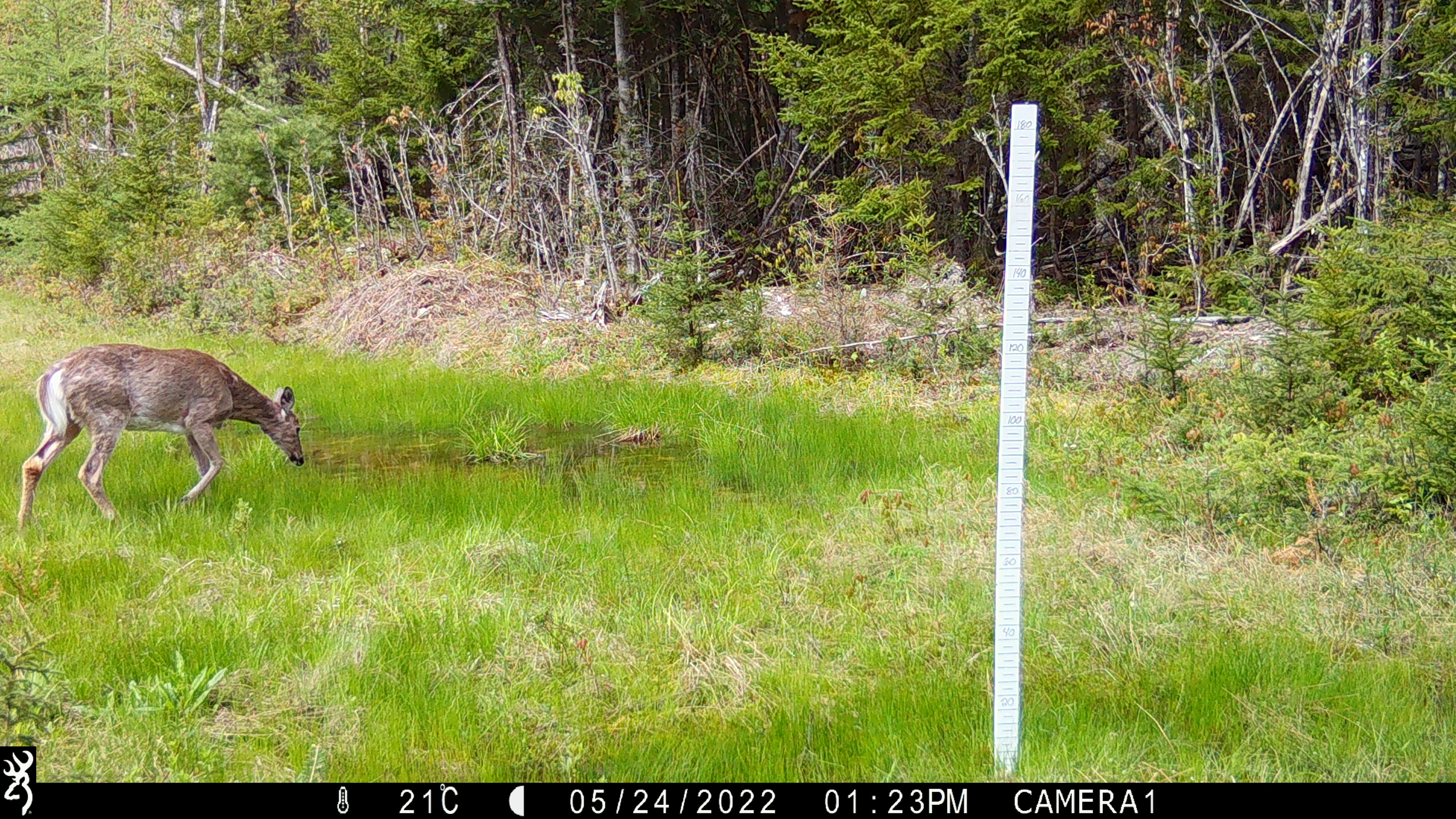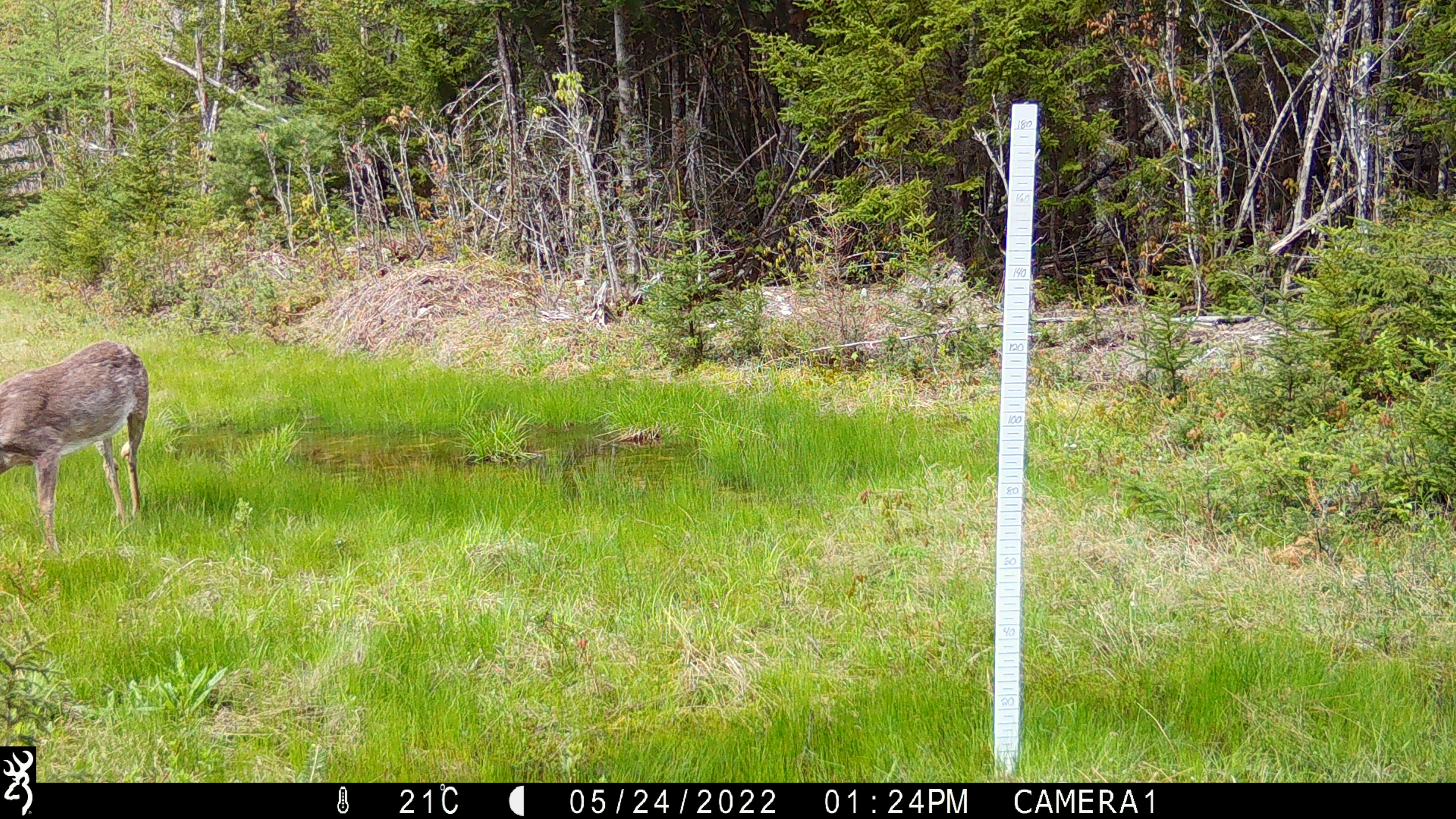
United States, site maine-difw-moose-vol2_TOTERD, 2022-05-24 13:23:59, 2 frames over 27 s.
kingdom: Animalia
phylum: Chordata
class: Mammalia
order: Artiodactyla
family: Cervidae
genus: Odocoileus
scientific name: Odocoileus virginianus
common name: white-tailed deer